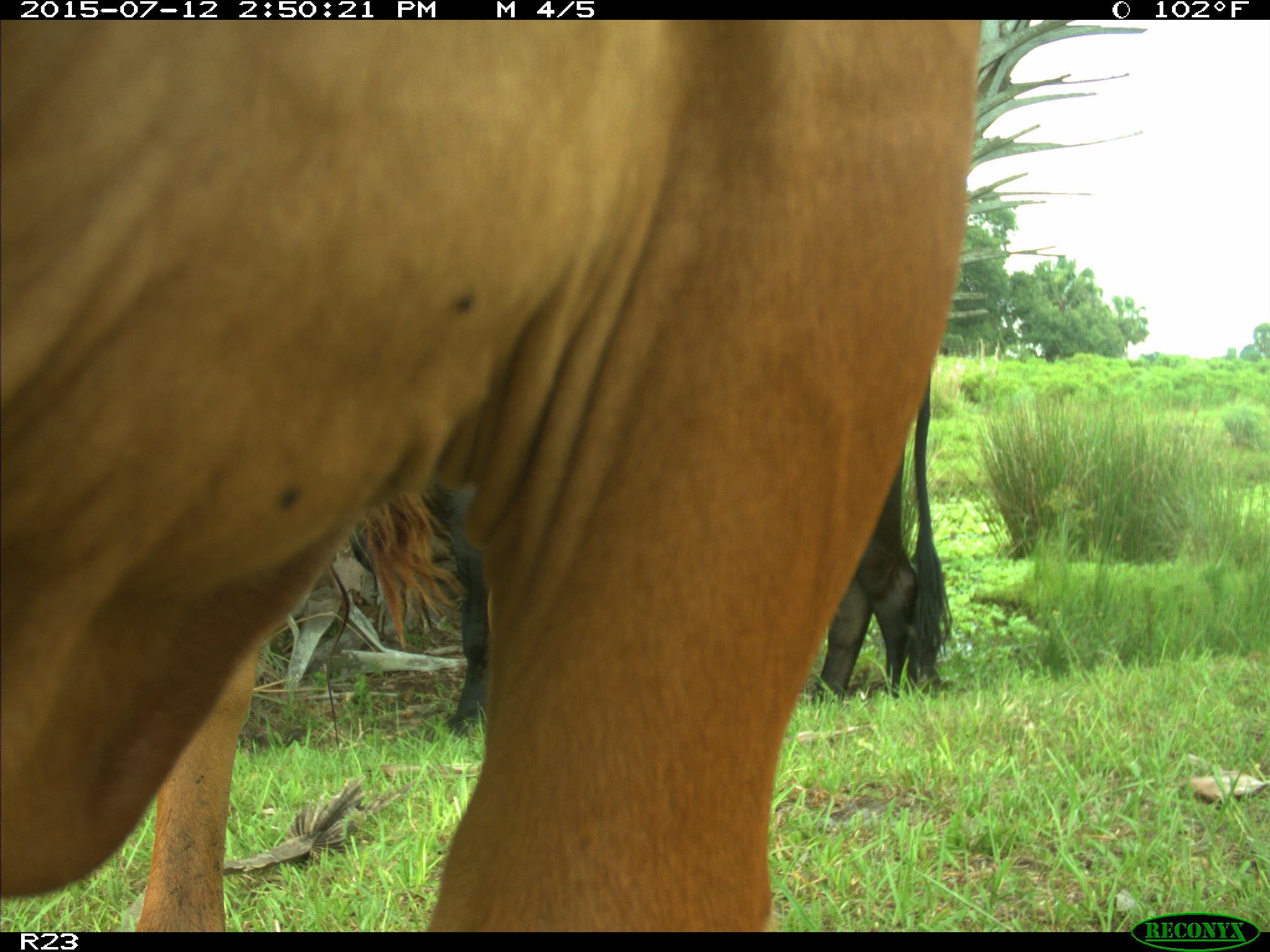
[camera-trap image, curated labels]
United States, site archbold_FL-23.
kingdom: Animalia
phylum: Chordata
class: Mammalia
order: Artiodactyla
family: Bovidae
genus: Bos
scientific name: Bos taurus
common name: domestic cow